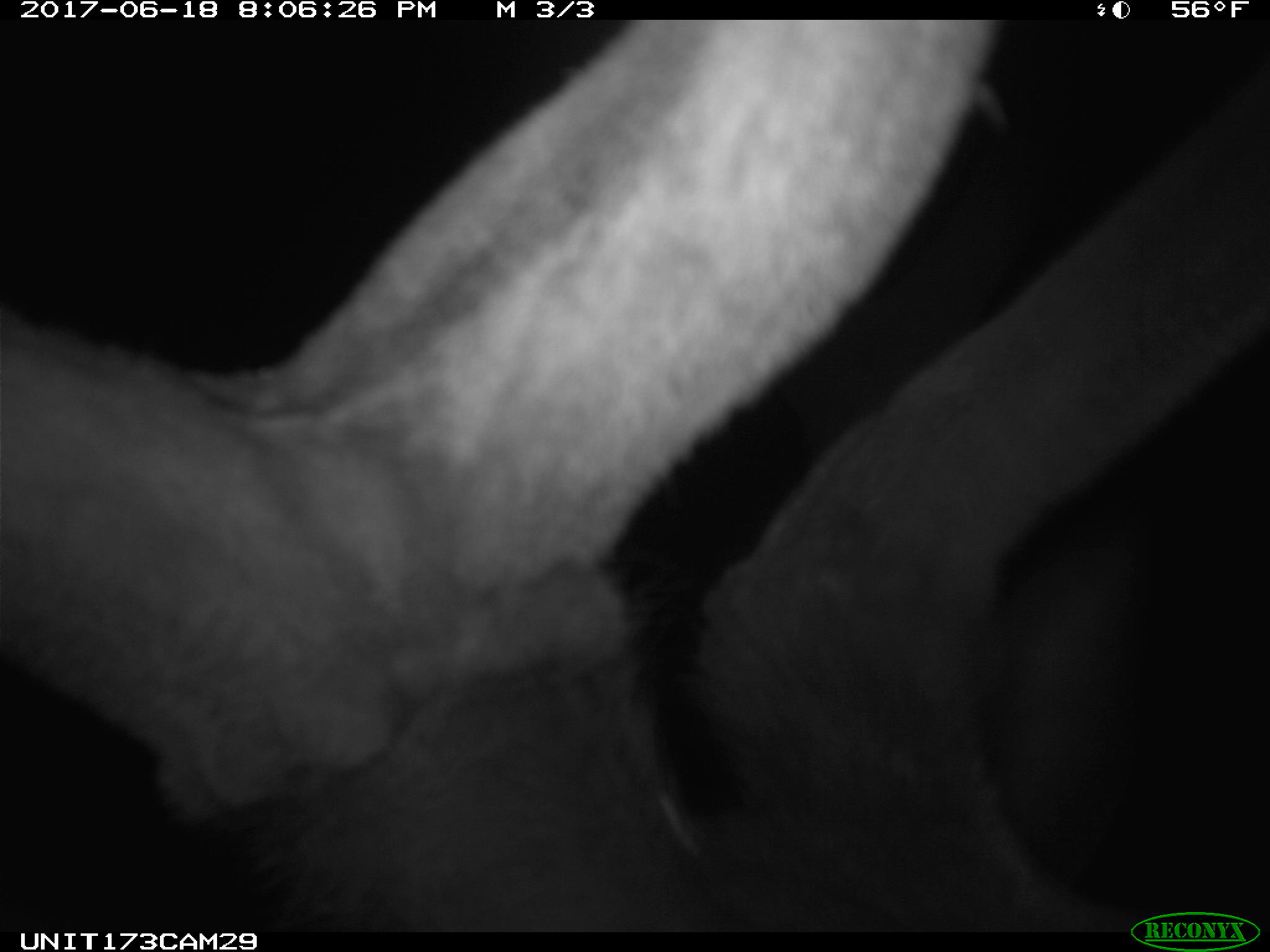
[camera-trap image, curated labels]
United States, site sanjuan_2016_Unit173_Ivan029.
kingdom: Animalia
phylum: Chordata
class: Mammalia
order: Artiodactyla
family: Cervidae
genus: Cervus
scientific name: Cervus elaphus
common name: red deer